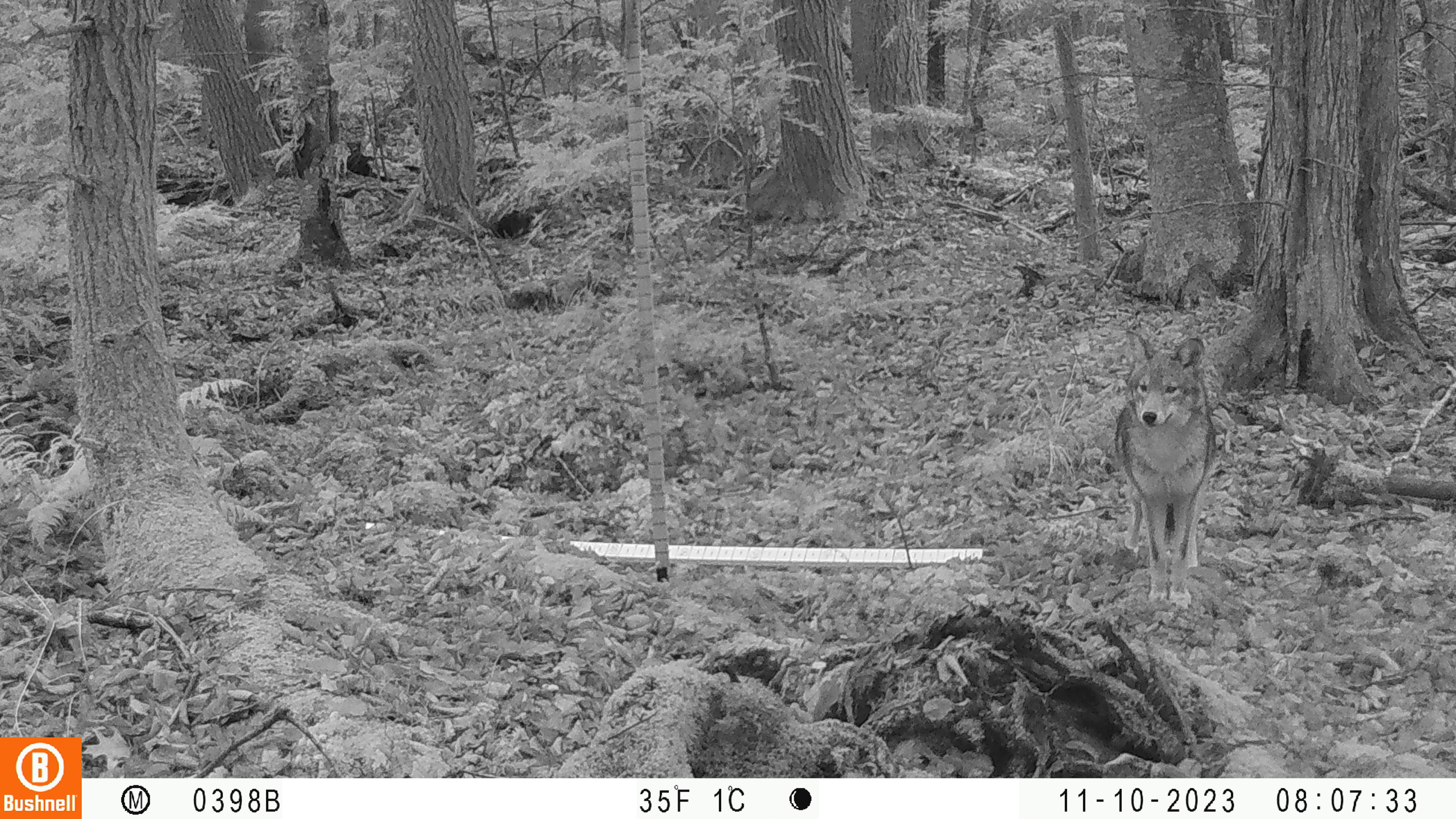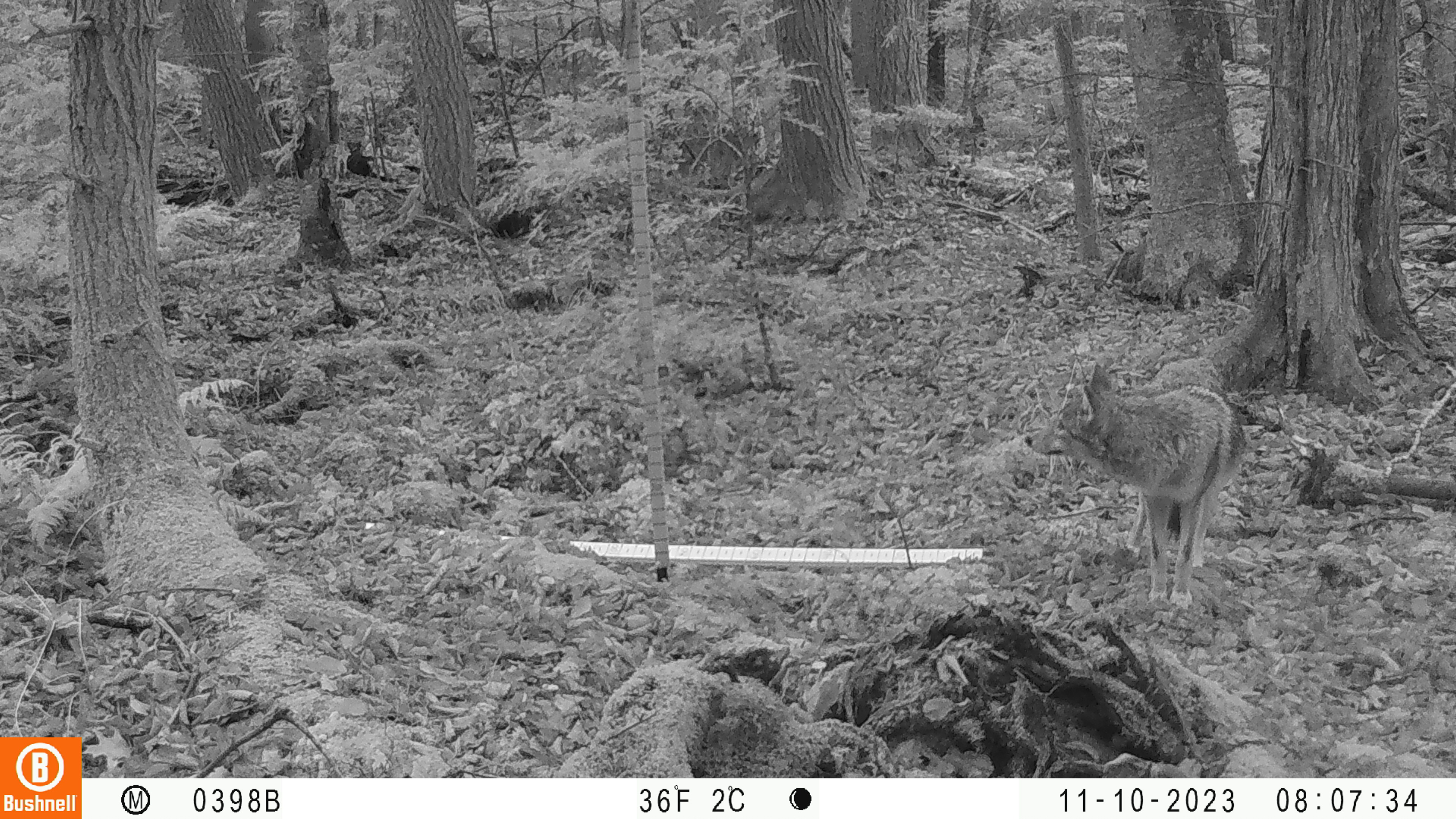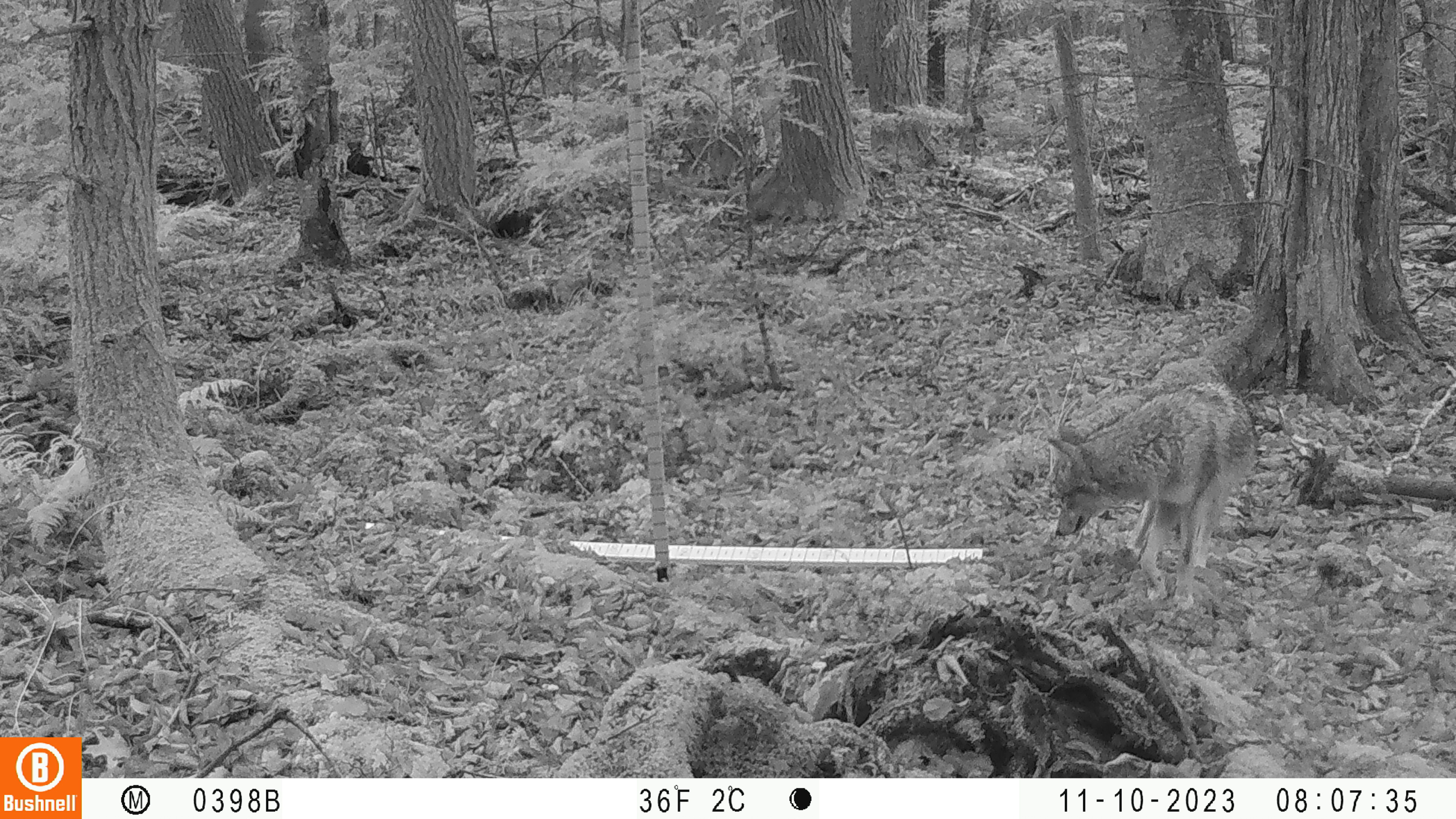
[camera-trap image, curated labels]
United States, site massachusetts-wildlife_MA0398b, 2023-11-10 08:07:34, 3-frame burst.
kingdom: Animalia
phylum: Chordata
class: Mammalia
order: Carnivora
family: Canidae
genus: Canis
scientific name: Canis latrans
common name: coyote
Coyote (Canis latrans).